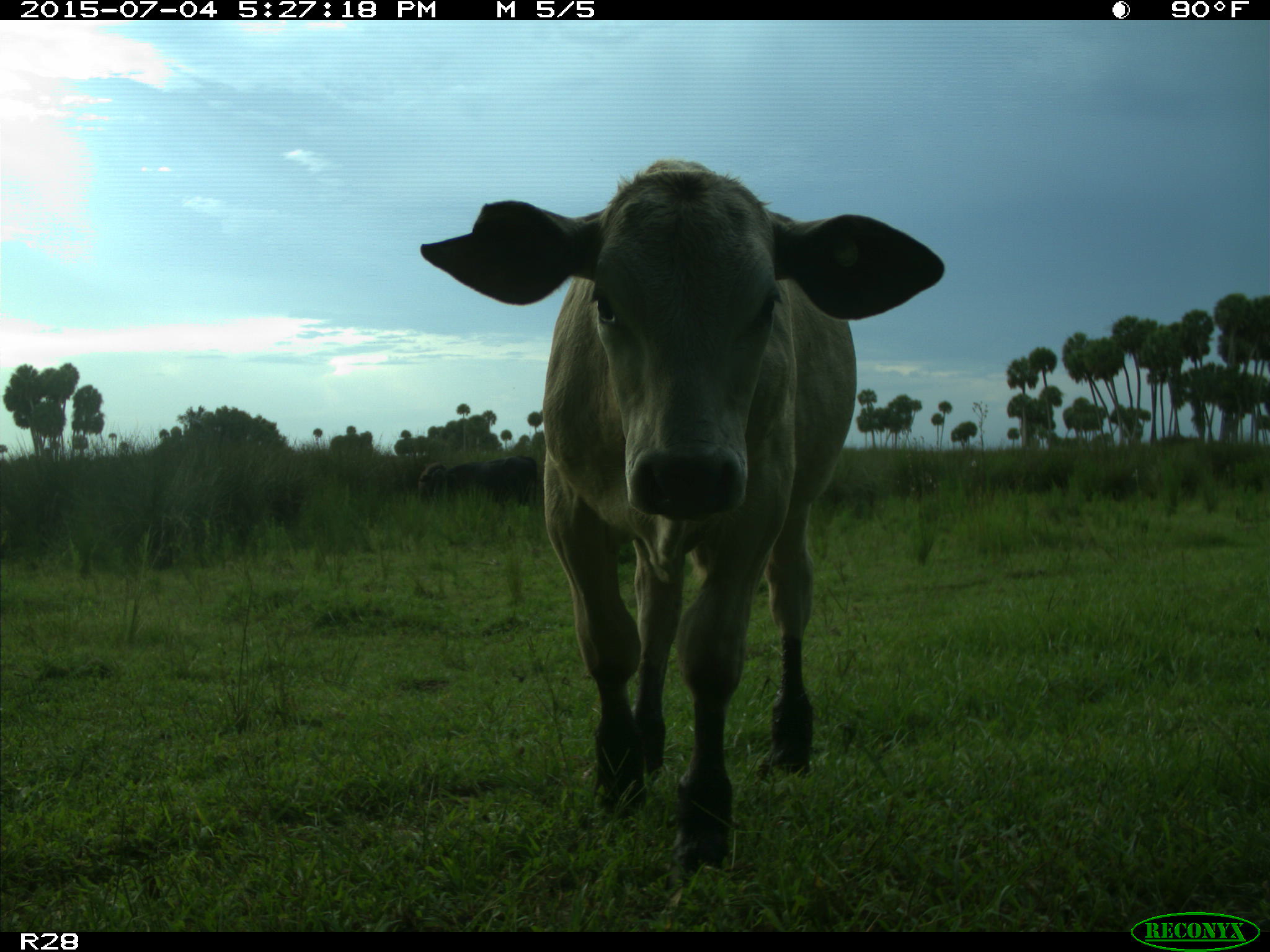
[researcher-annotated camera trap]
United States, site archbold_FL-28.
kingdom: Animalia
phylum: Chordata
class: Mammalia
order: Artiodactyla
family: Bovidae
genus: Bos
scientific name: Bos taurus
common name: domestic cow